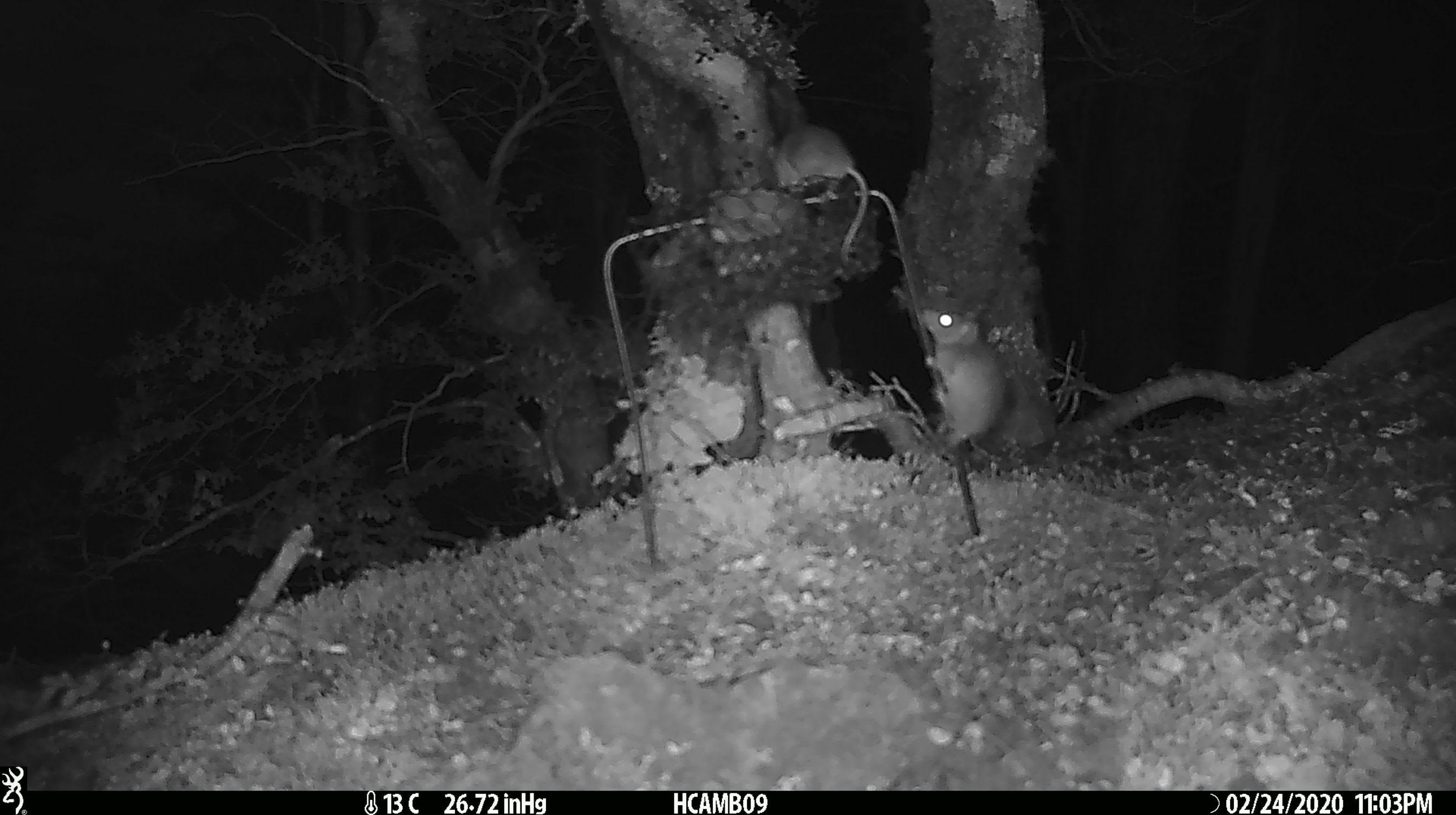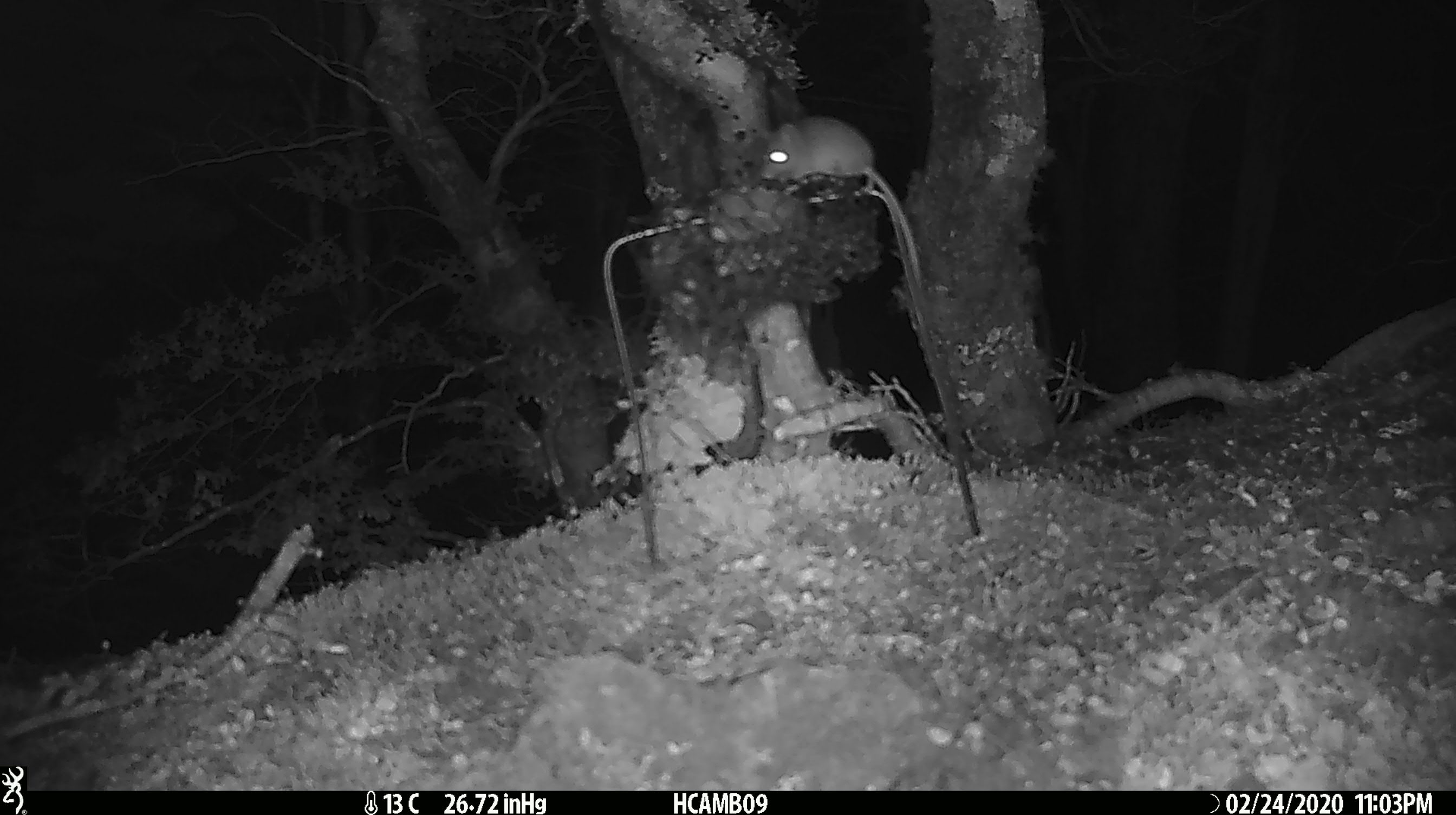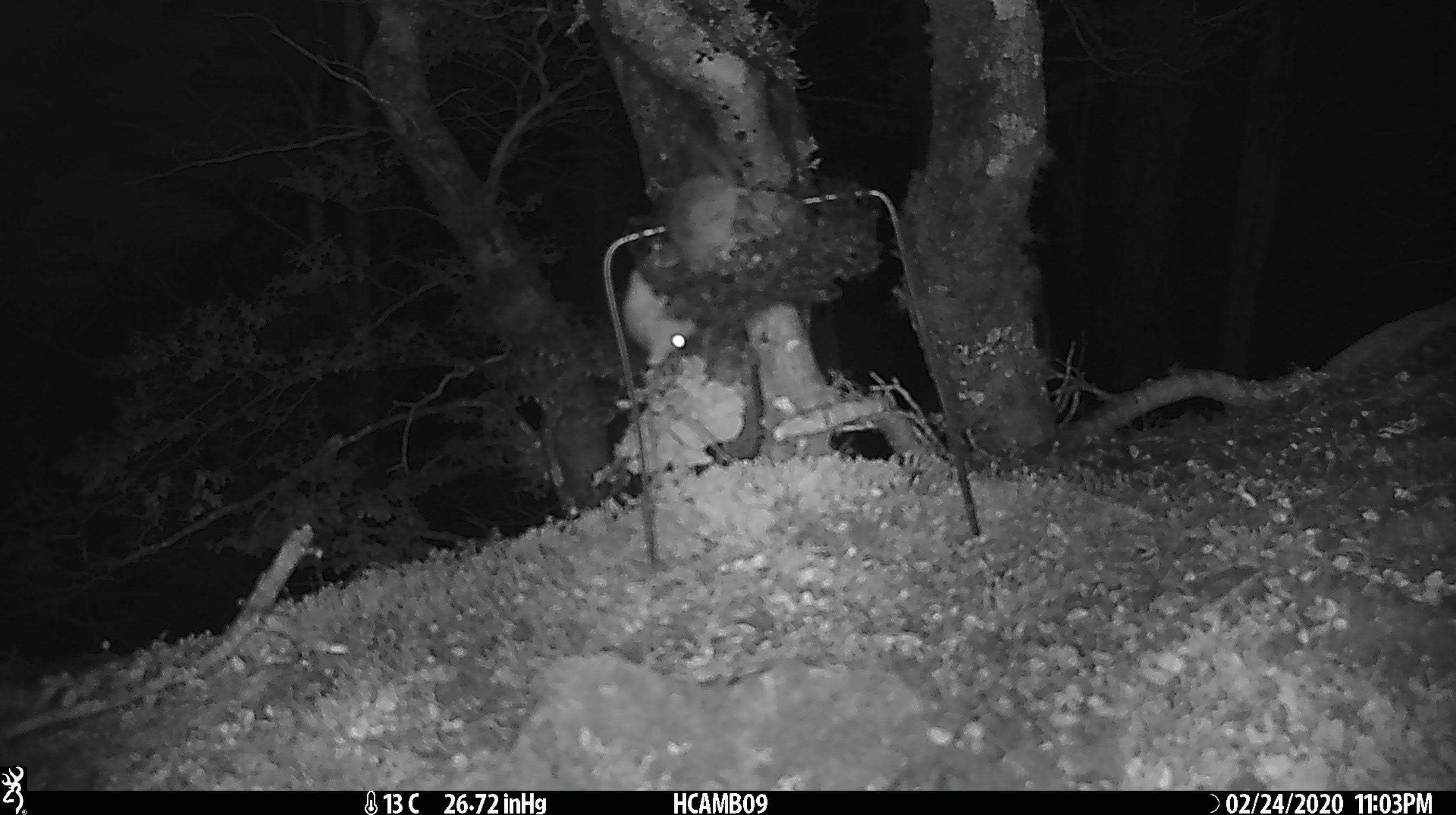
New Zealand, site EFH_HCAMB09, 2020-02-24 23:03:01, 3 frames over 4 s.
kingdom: Animalia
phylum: Chordata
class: Mammalia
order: Rodentia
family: Muridae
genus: Mus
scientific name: Mus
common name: mouse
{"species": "mouse (Mus)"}